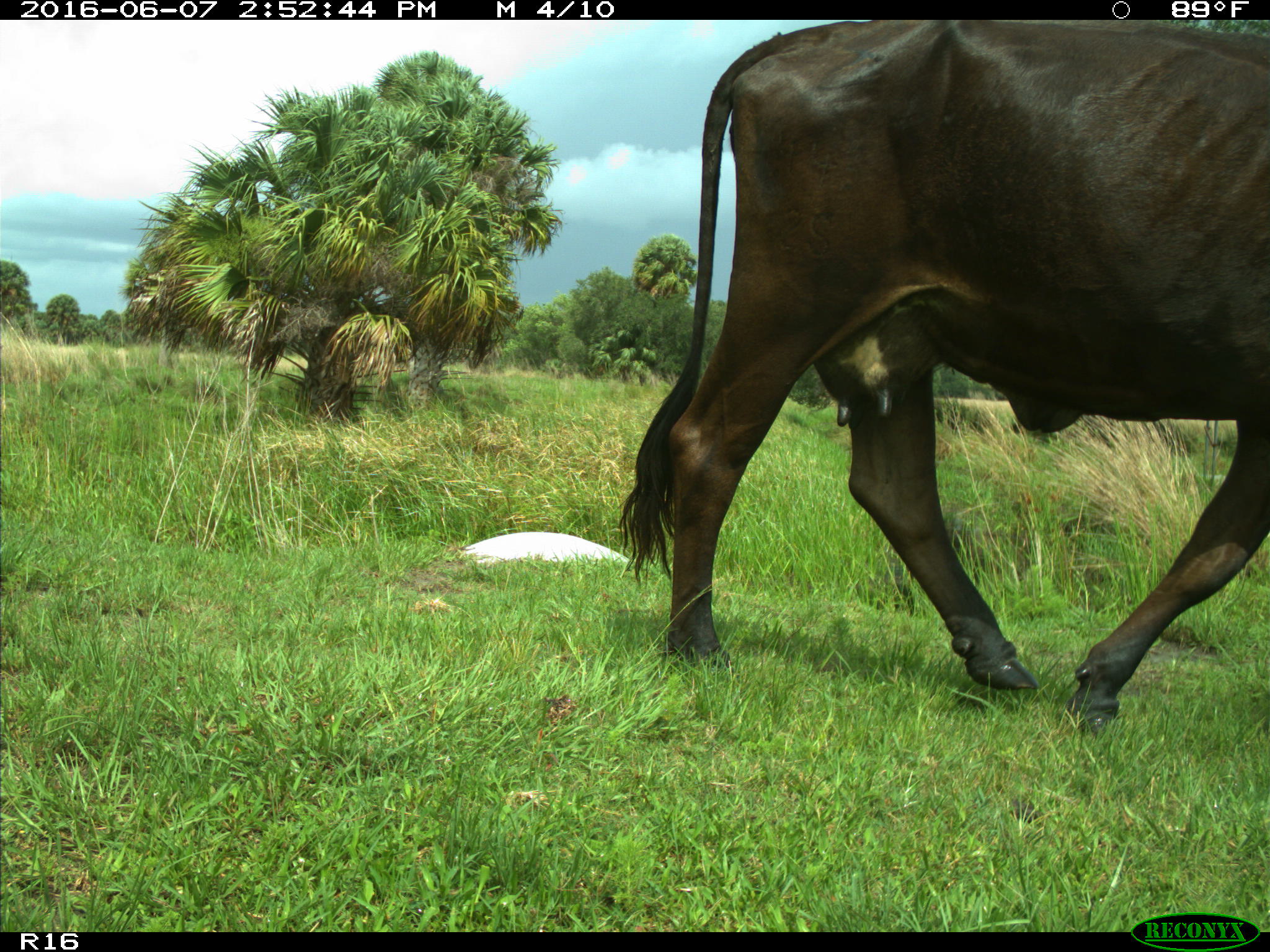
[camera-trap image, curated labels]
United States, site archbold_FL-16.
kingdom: Animalia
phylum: Chordata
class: Mammalia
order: Artiodactyla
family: Bovidae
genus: Bos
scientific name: Bos taurus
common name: domestic cow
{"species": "Bos taurus (domestic cow)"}